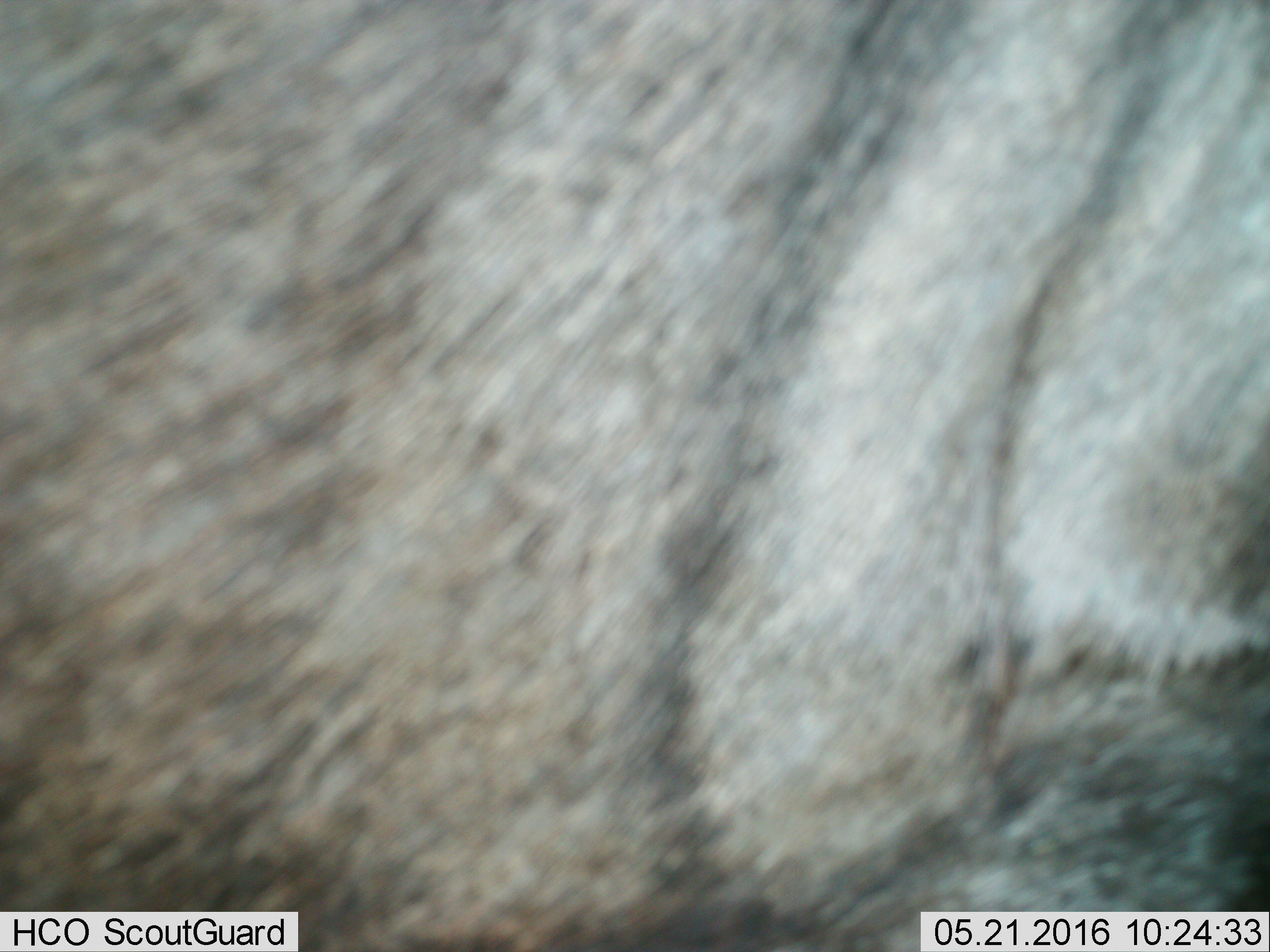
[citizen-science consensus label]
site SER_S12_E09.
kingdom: Animalia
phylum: Chordata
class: Mammalia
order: Artiodactyla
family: Bovidae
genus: Connochaetes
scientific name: Connochaetes taurinus taurinus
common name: blue wildebeest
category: wildebeestblue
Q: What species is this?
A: Wildebeestblue (blue wildebeest) (Connochaetes taurinus taurinus).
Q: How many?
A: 1.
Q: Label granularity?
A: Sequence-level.